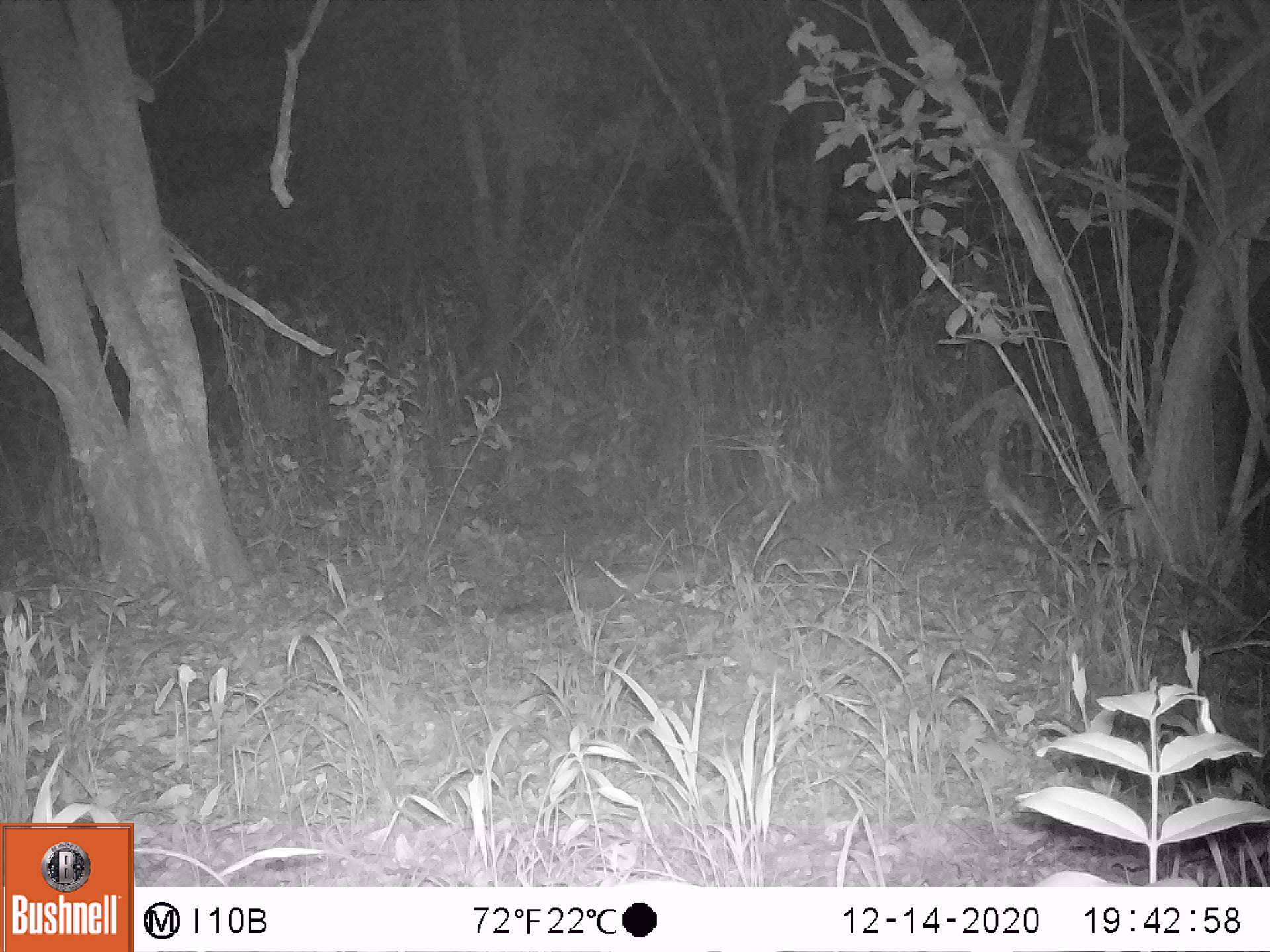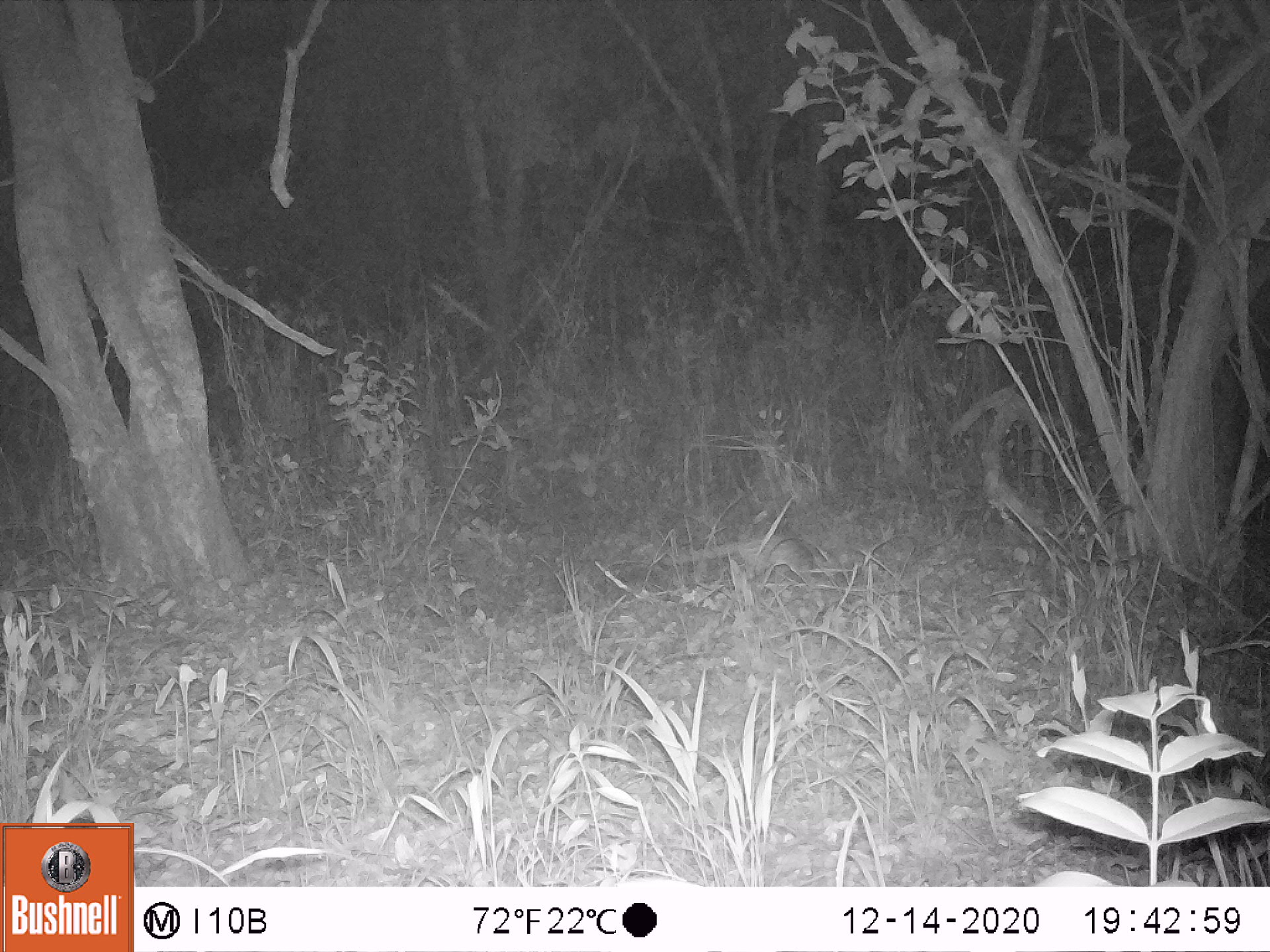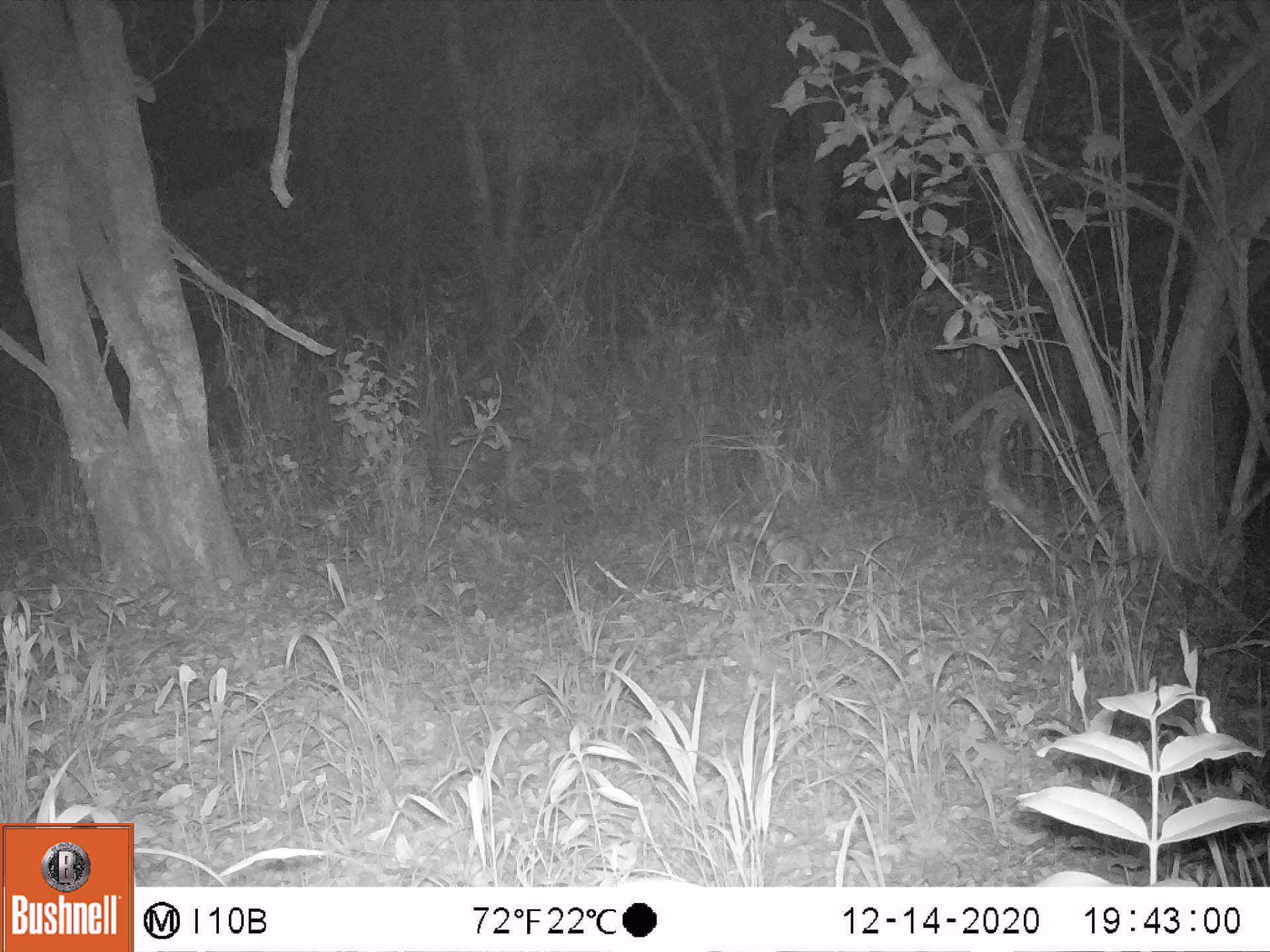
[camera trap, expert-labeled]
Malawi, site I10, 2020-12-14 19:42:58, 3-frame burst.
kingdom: Animalia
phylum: Chordata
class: Mammalia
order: Carnivora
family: Viverridae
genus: Genetta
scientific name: Genetta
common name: genet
Genet (Genetta), count 1.